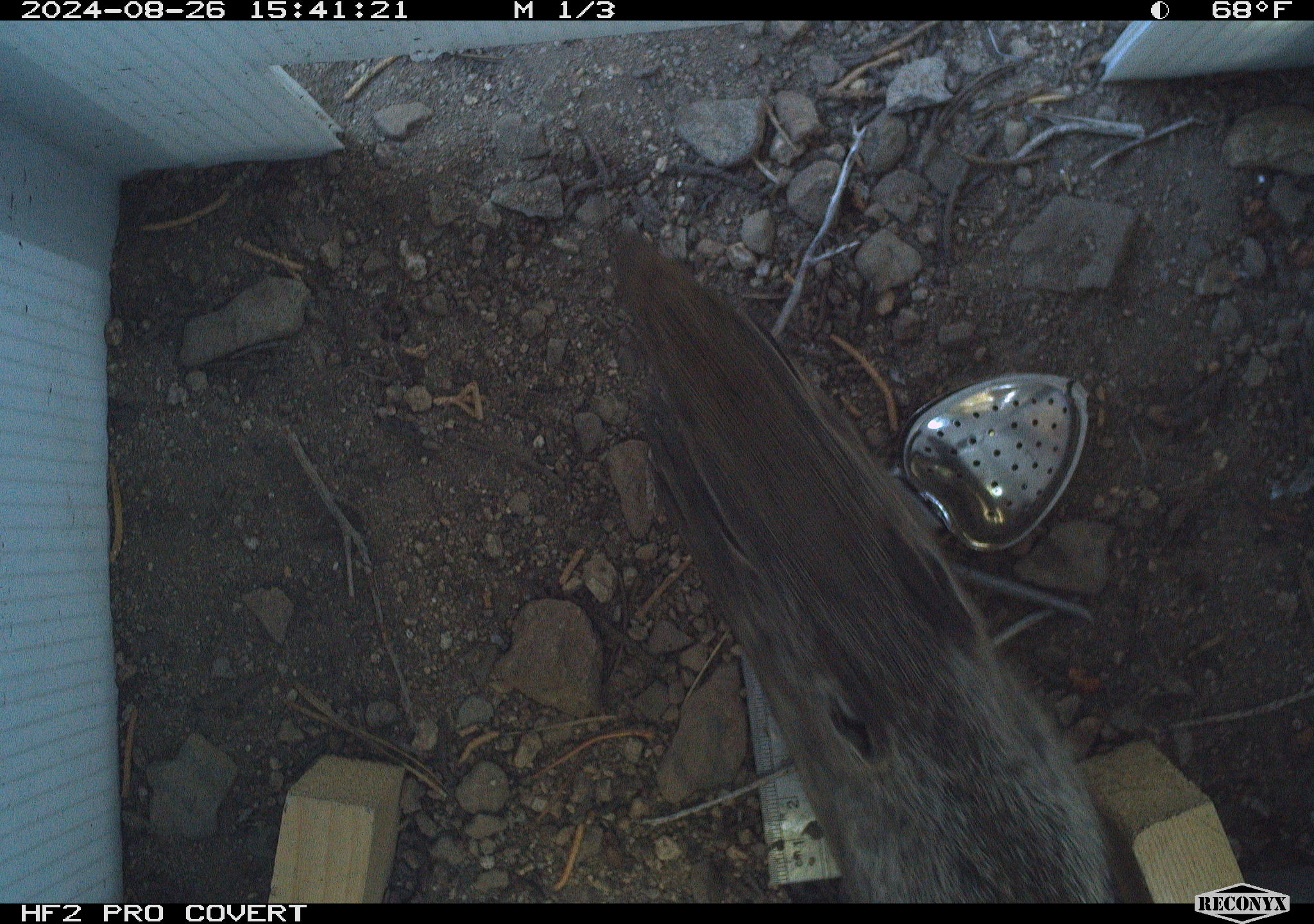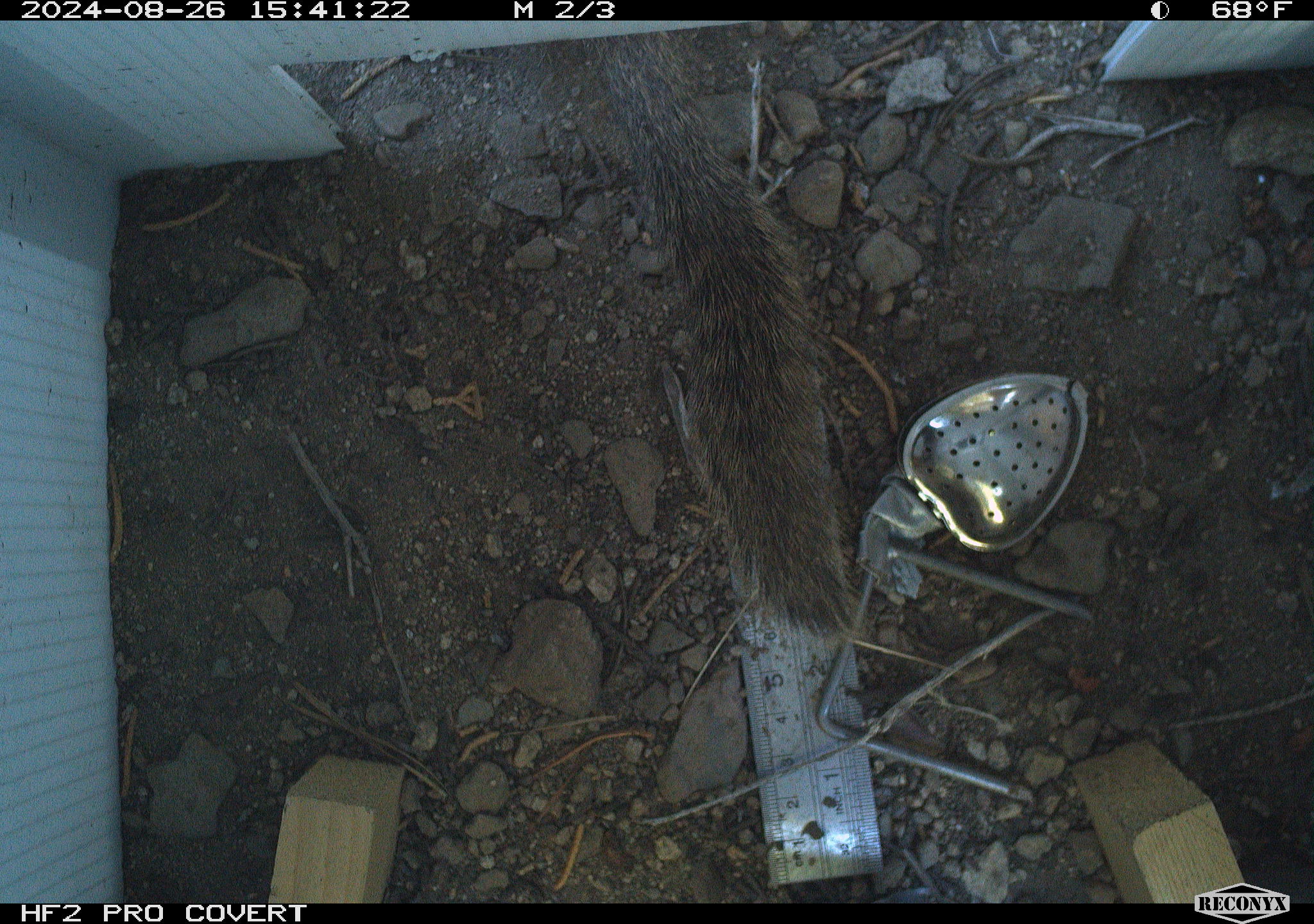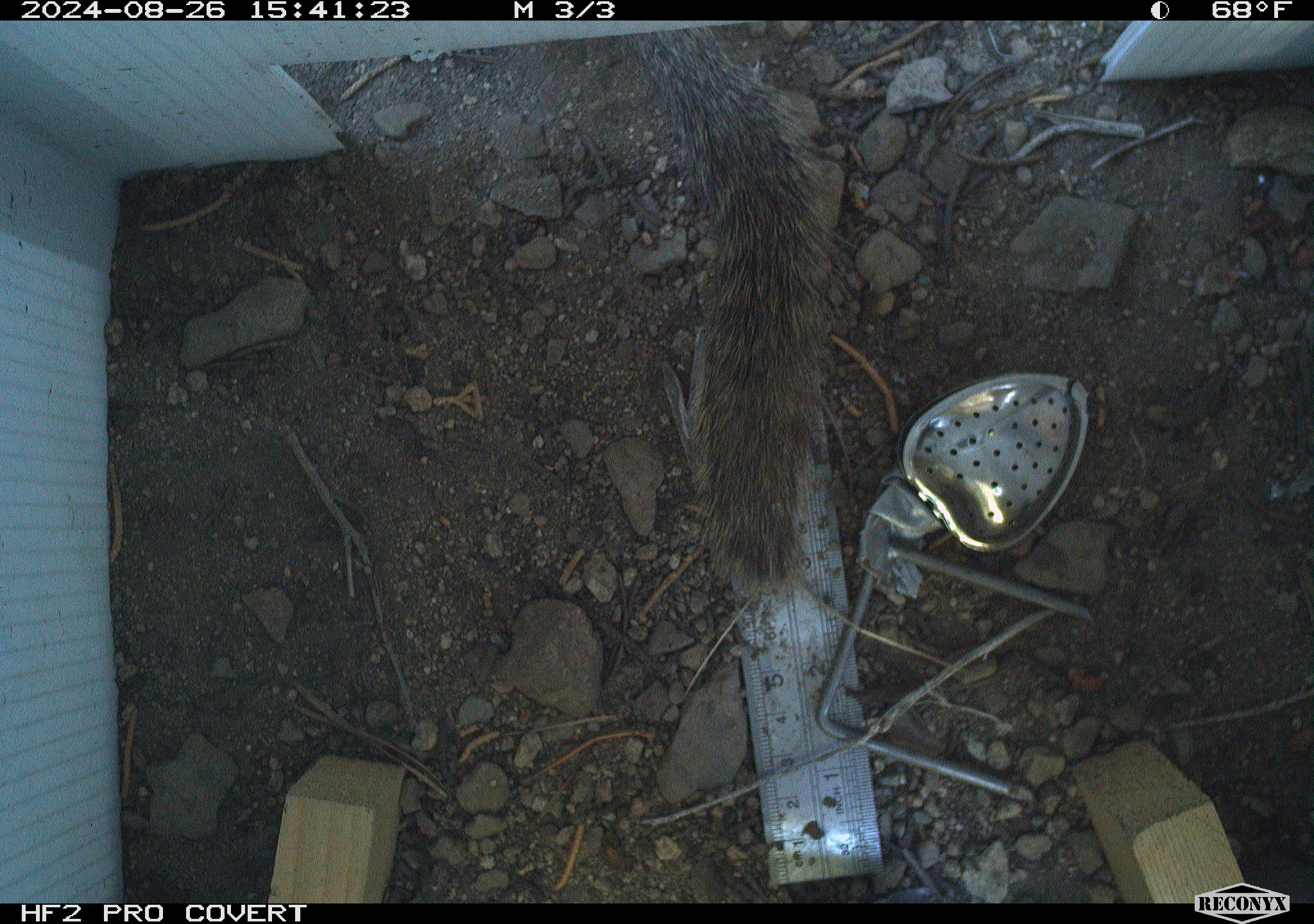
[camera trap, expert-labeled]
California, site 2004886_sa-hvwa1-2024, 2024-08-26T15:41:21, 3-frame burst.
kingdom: Animalia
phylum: Chordata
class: Mammalia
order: Rodentia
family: Sciuridae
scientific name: Sciuridae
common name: squirrels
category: sciuridae family